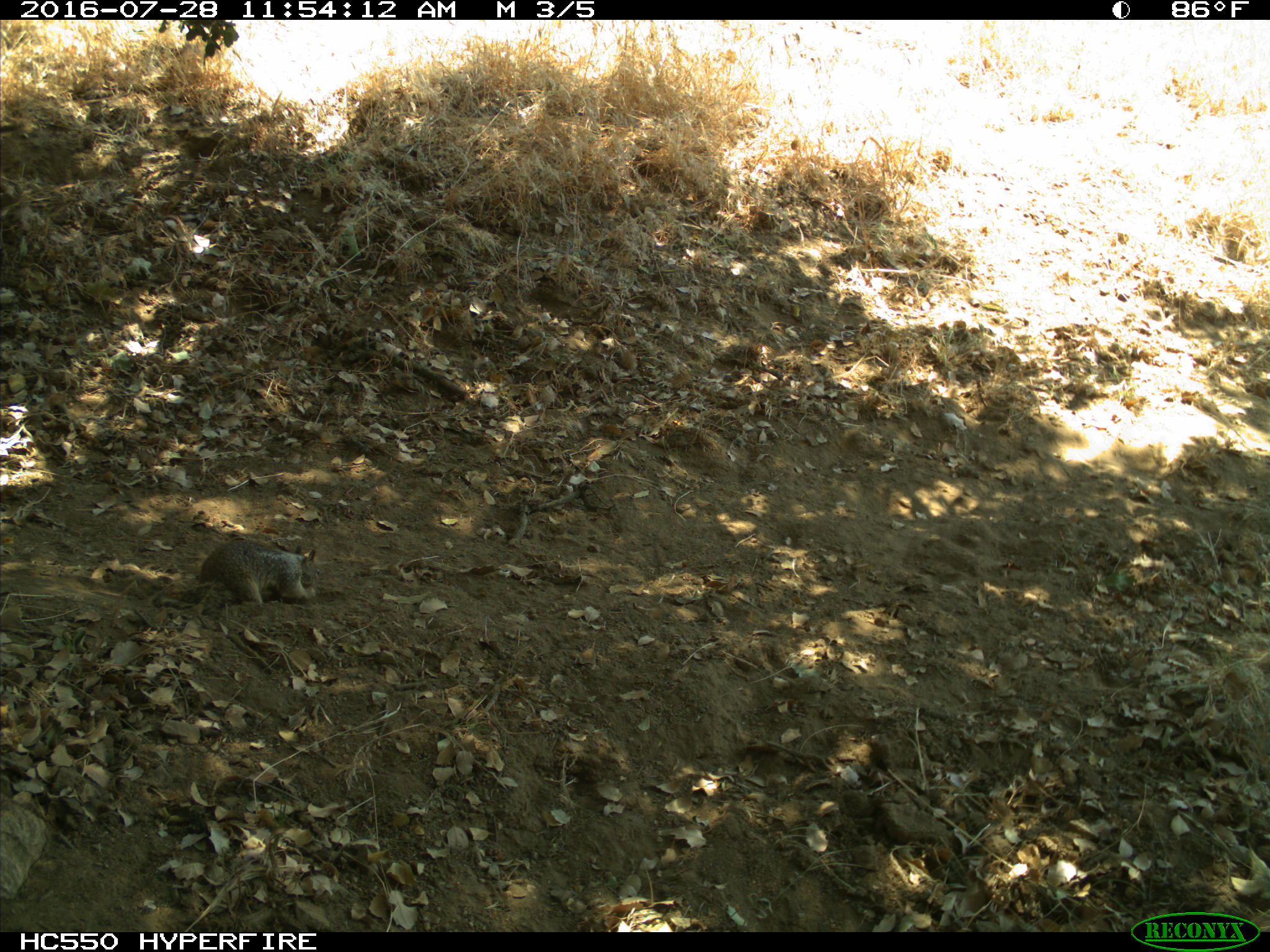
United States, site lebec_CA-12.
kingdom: Animalia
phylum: Chordata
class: Mammalia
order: Rodentia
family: Sciuridae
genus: Otospermophilus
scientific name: Otospermophilus beecheyi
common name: california ground squirrel